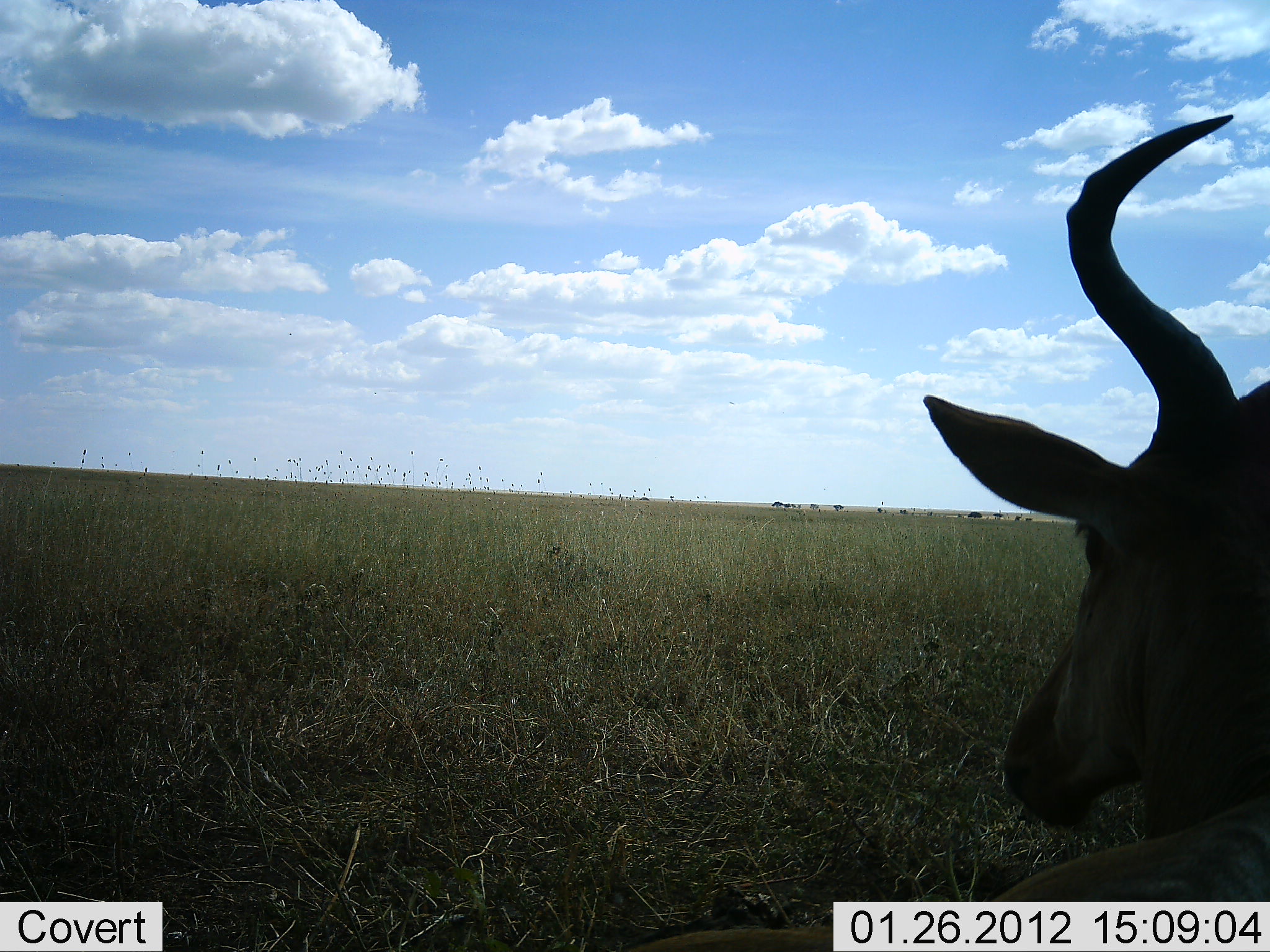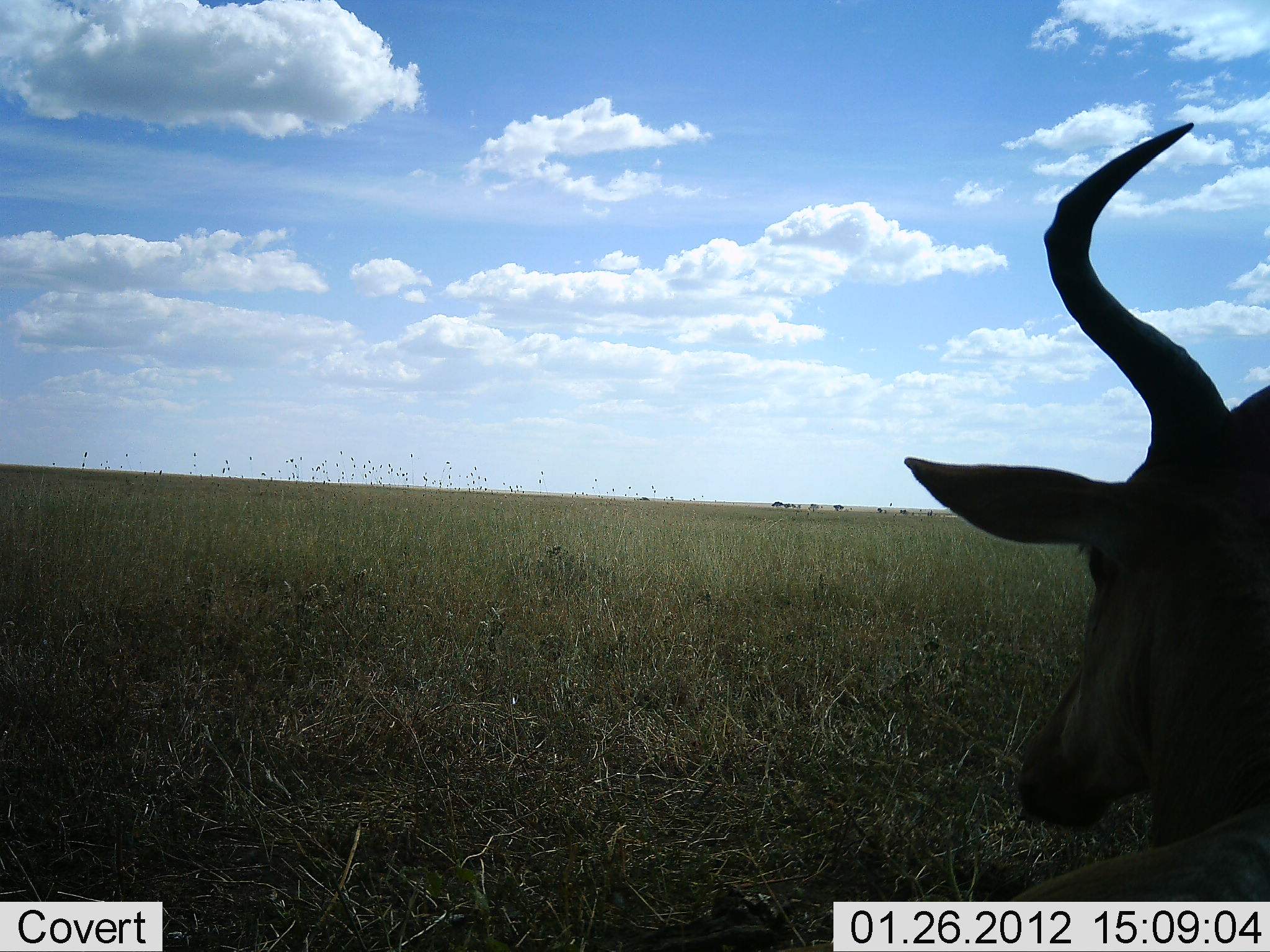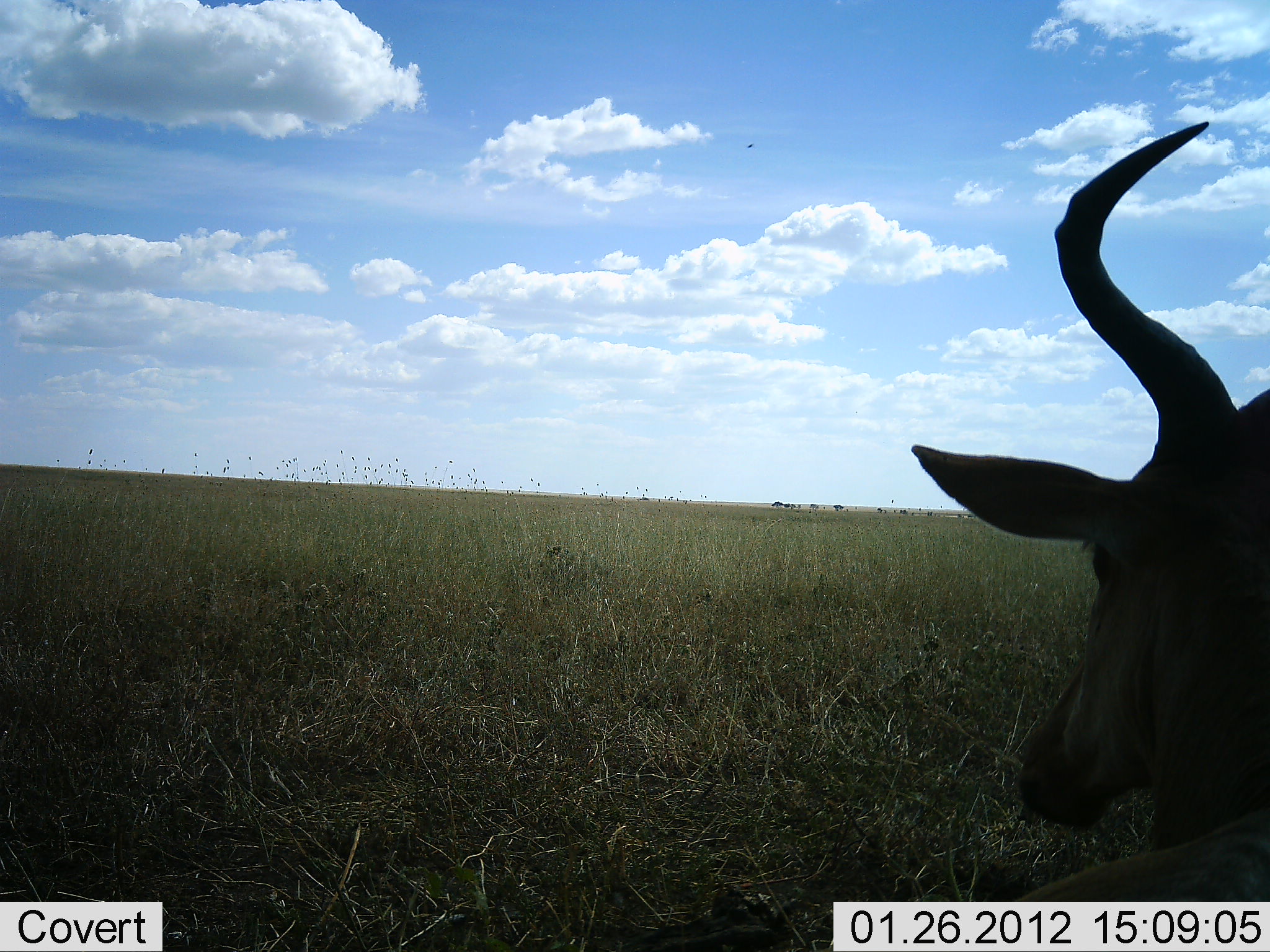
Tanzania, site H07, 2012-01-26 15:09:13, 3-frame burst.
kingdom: Animalia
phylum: Chordata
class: Mammalia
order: Artiodactyla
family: Bovidae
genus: Alcelaphus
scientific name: Alcelaphus buselaphus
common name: hartebeest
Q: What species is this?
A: Hartebeest (Alcelaphus buselaphus).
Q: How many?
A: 1.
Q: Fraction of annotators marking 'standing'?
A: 31%.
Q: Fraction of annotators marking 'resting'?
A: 69%.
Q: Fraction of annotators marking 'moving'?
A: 0%.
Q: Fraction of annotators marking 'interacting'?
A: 0%.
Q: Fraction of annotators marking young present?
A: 0%.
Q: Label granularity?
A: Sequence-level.